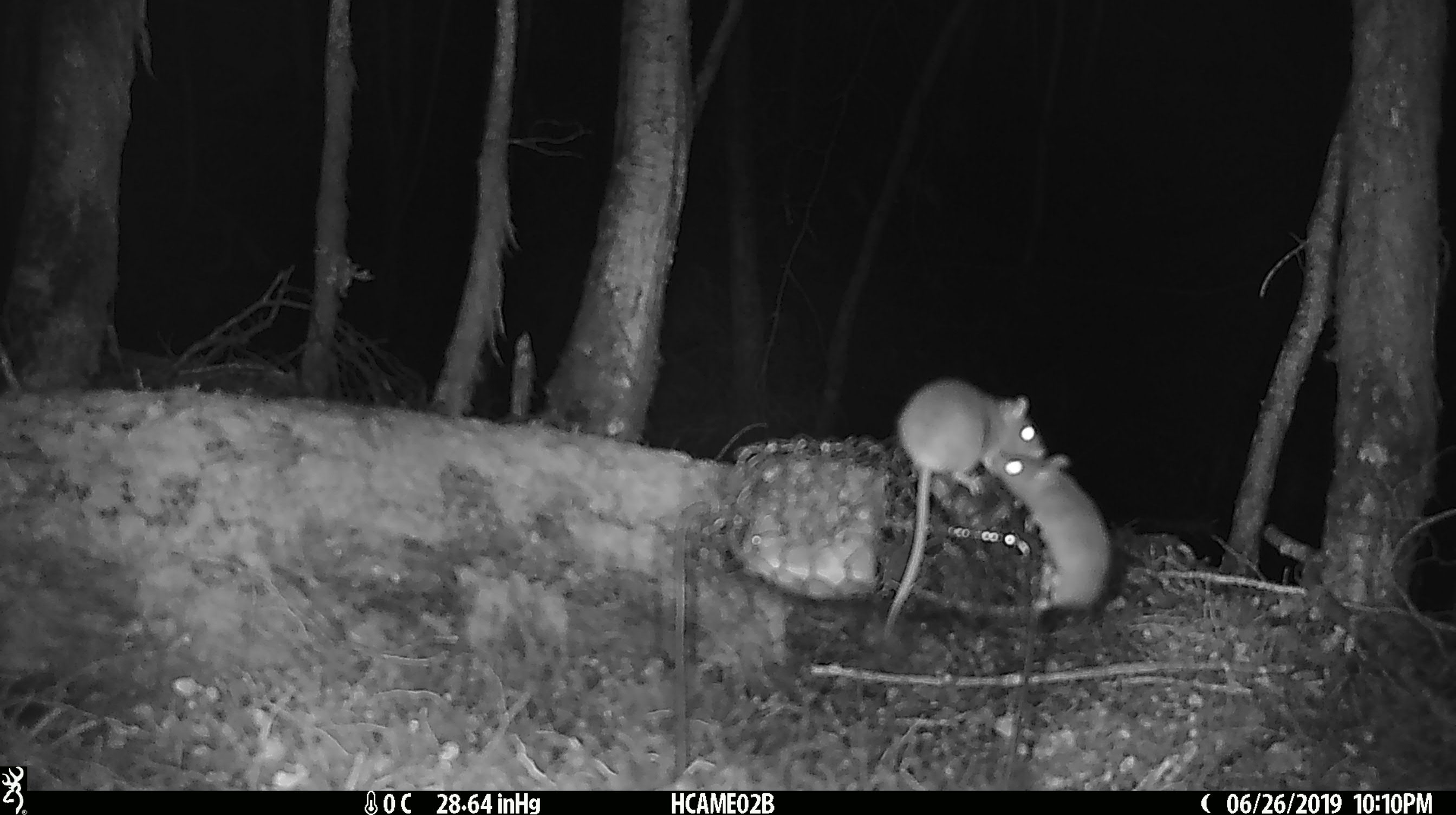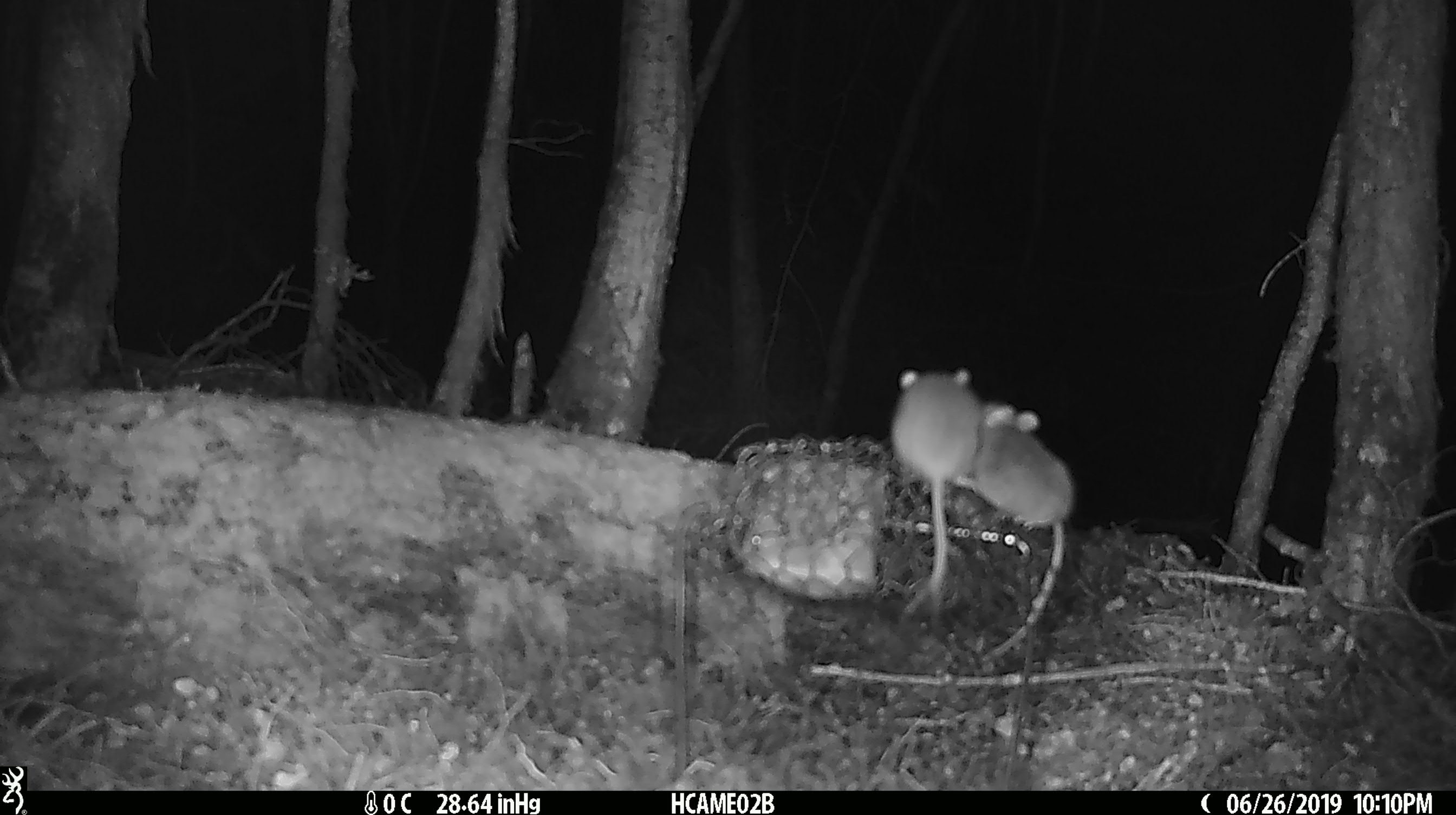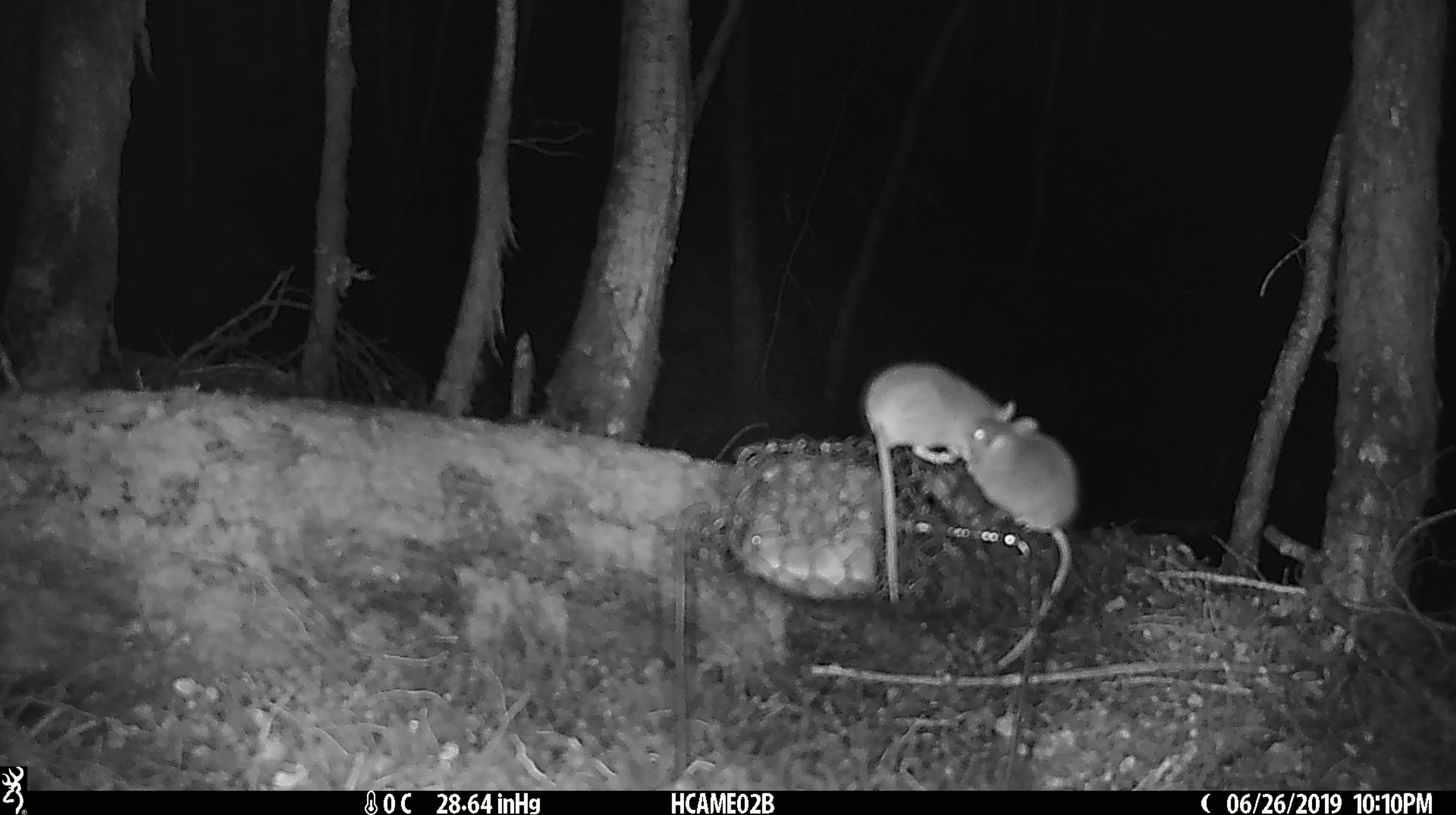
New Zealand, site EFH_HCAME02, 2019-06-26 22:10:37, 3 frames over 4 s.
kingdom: Animalia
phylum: Chordata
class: Mammalia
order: Rodentia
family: Muridae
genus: Mus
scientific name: Mus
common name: mouse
Mouse (Mus).